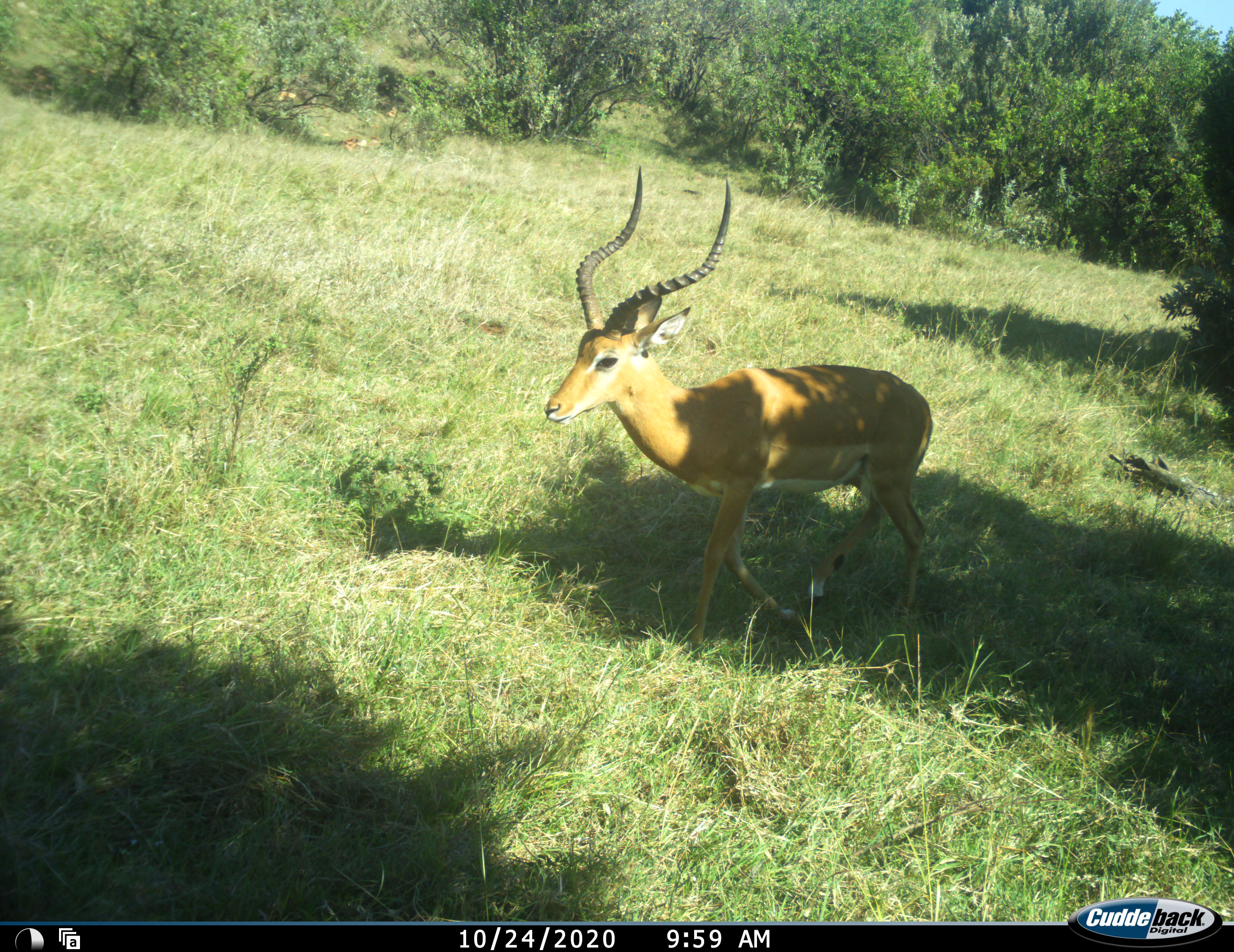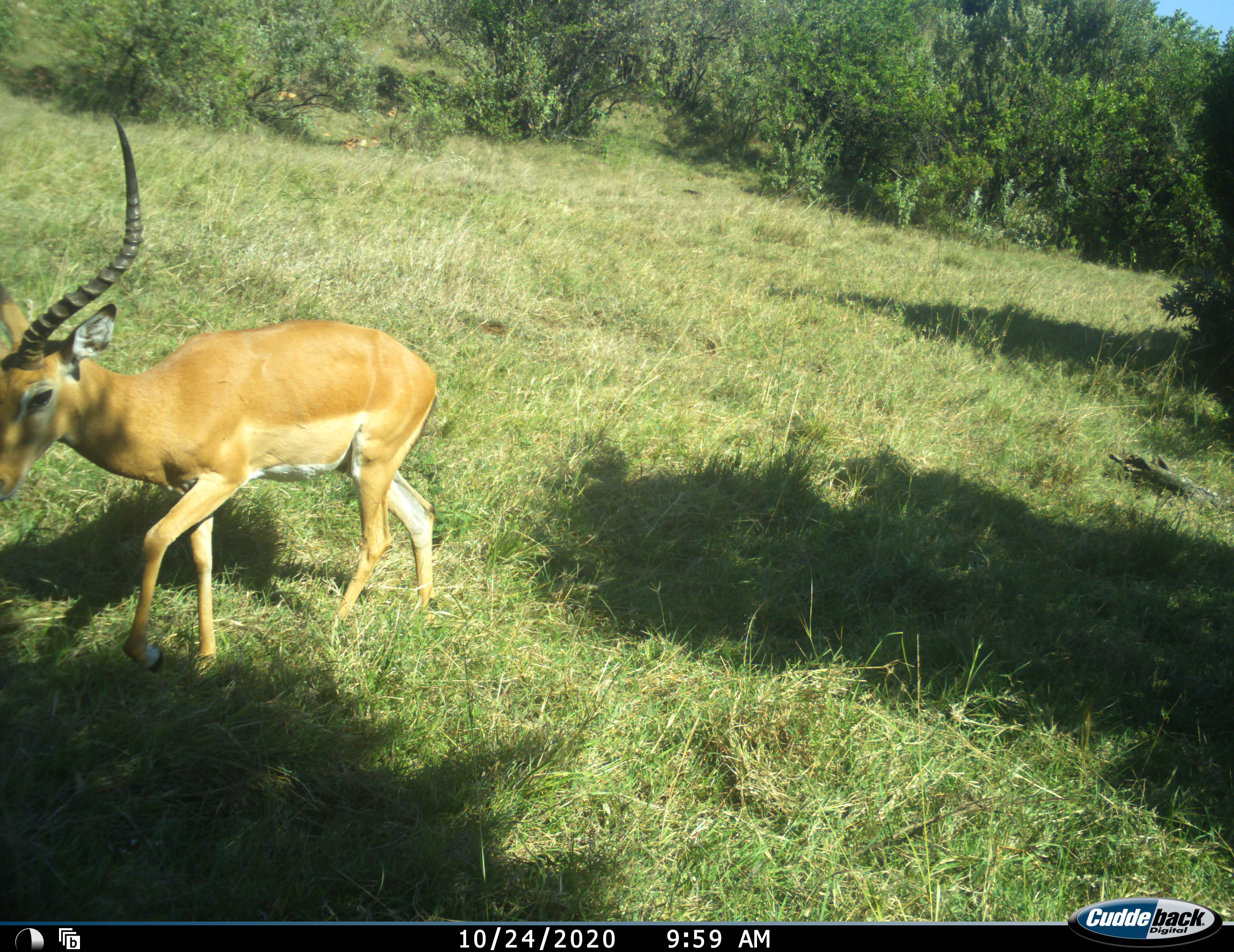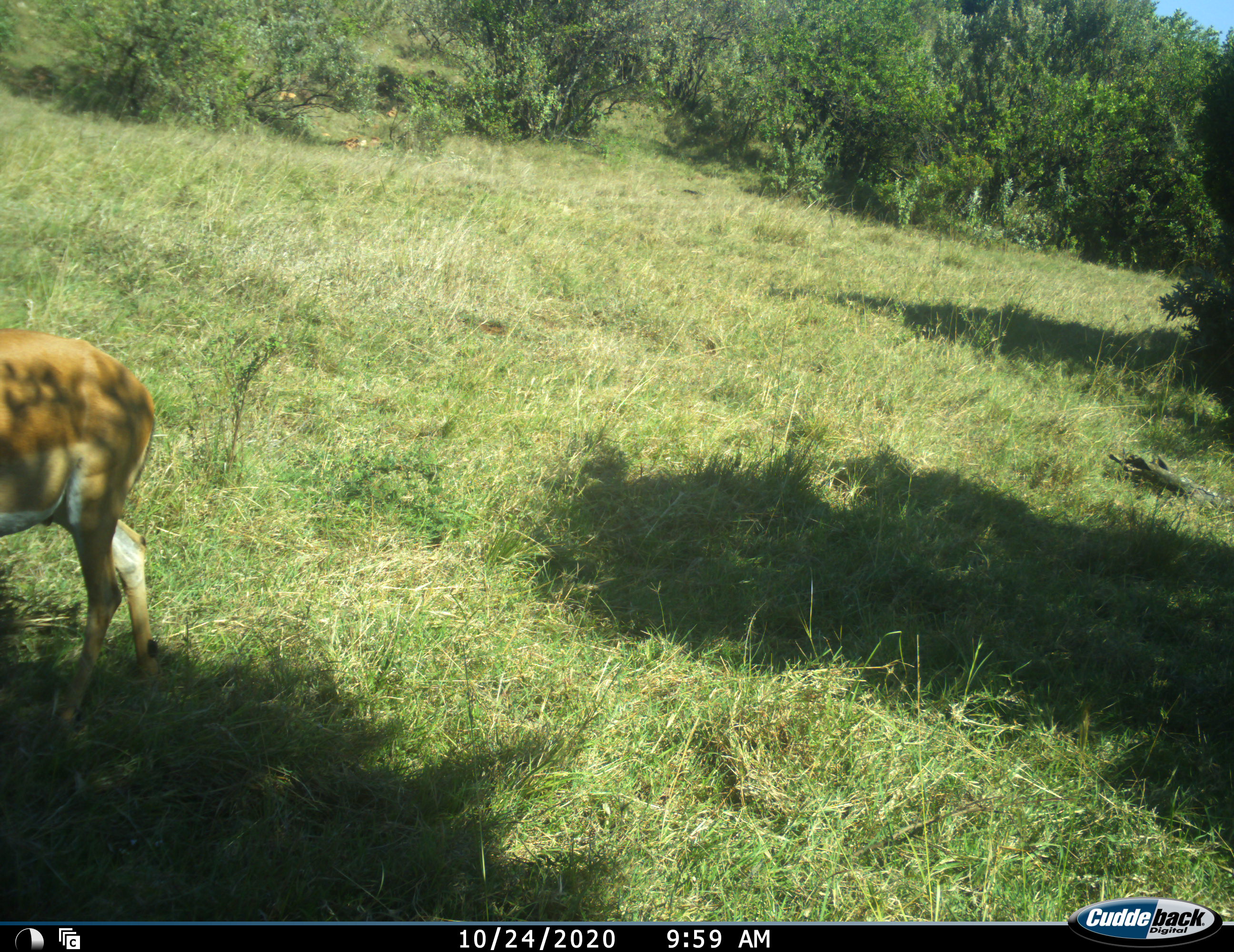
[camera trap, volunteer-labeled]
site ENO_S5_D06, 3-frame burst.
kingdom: Animalia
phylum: Chordata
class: Mammalia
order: Artiodactyla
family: Bovidae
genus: Aepyceros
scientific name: Aepyceros melampus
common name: impala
Impala (Aepyceros melampus), count 1. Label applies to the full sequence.